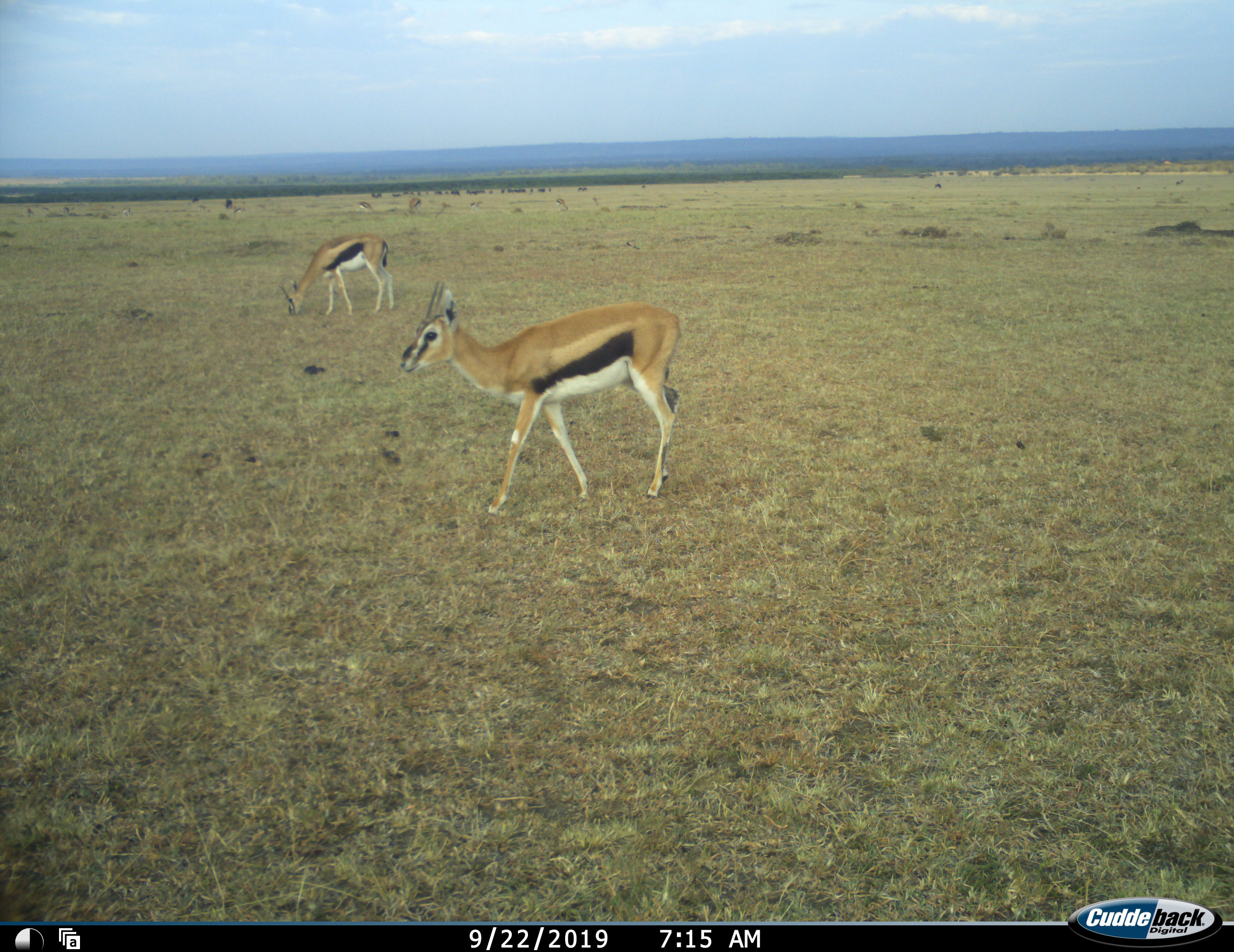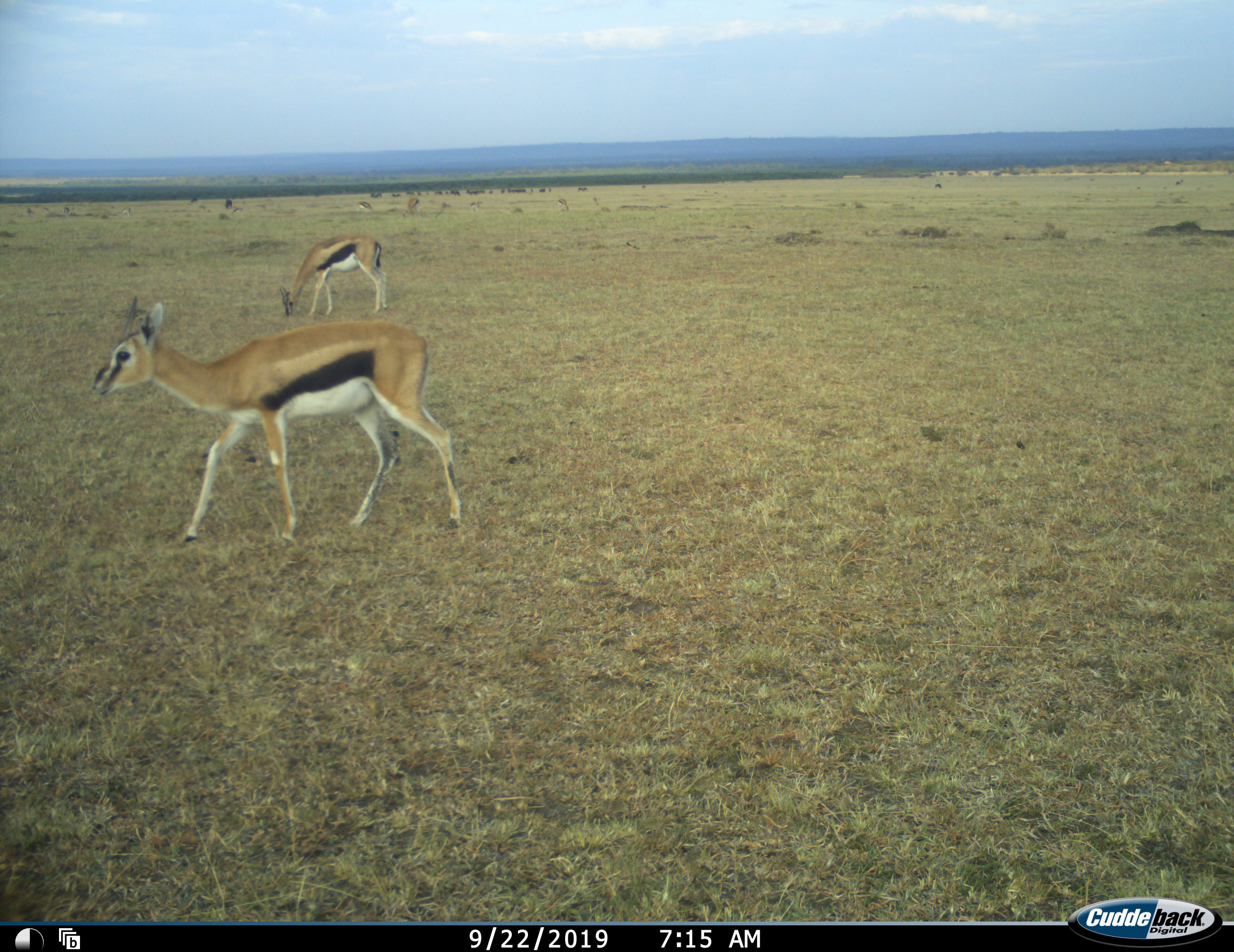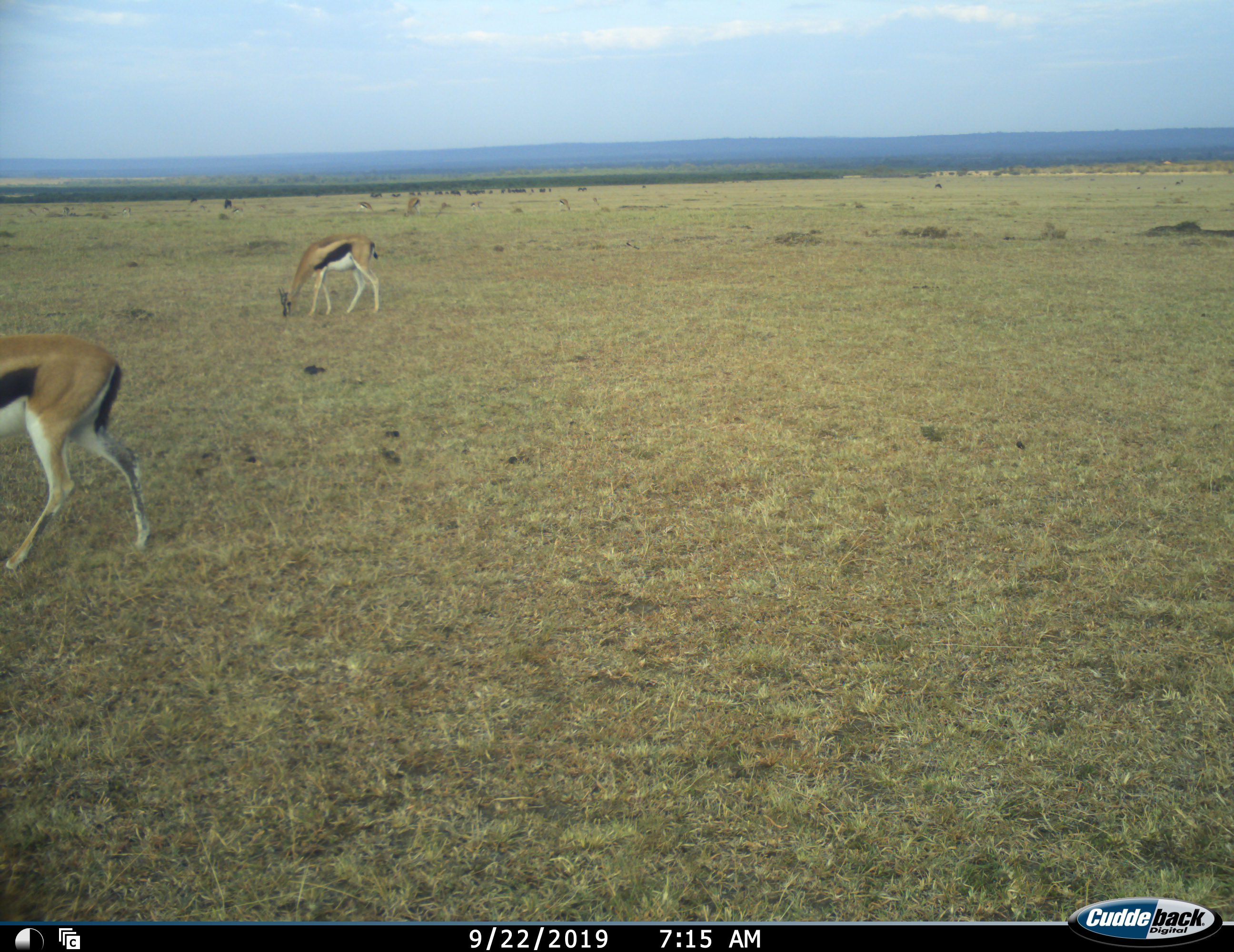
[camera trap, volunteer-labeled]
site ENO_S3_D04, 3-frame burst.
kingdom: Animalia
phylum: Chordata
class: Mammalia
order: Artiodactyla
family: Bovidae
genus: Eudorcas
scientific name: Eudorcas thomsonii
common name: thomson's gazelle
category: gazellethomsons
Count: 2.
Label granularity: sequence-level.